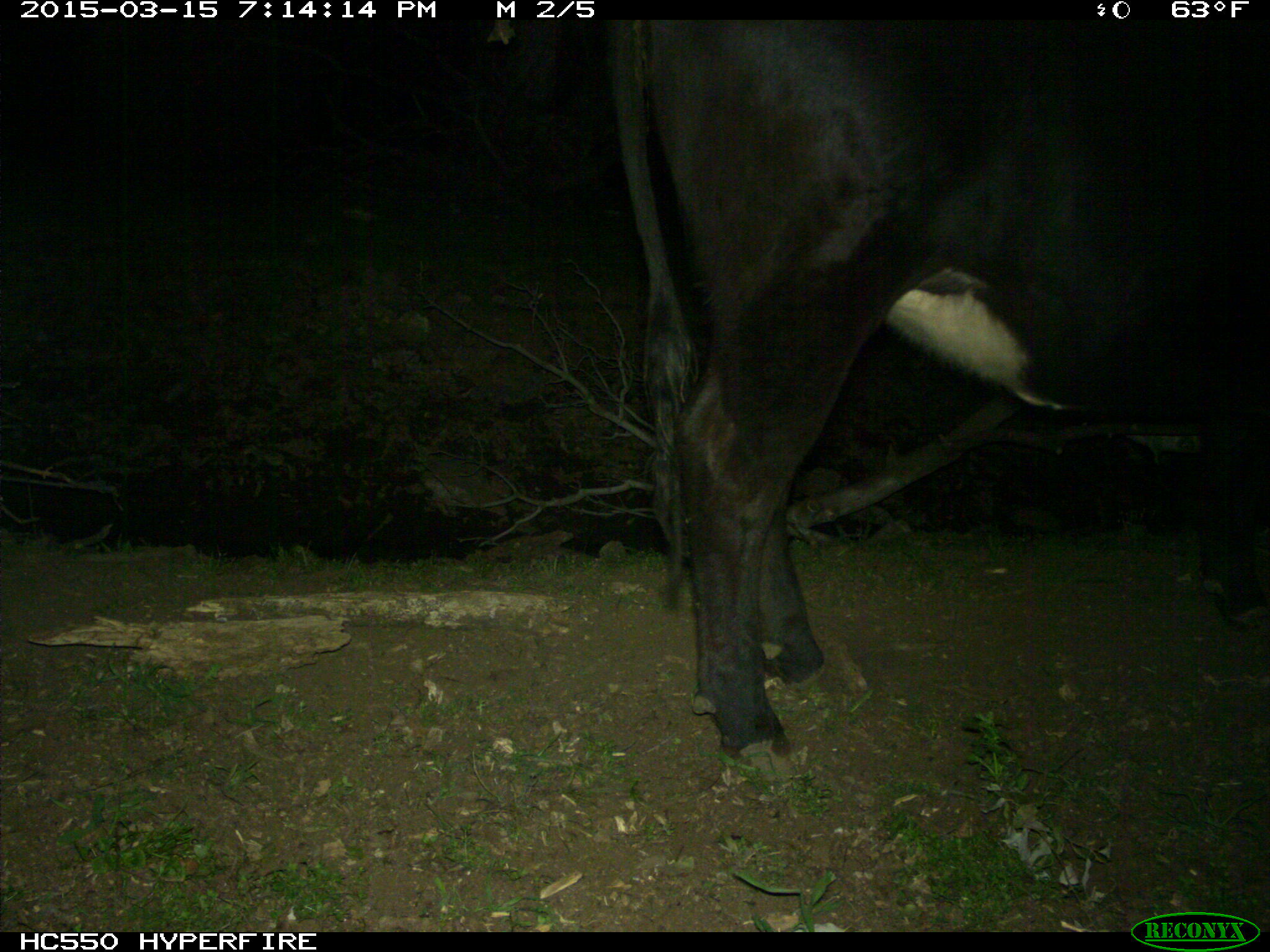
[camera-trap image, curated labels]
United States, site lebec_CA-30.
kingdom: Animalia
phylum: Chordata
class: Mammalia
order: Artiodactyla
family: Bovidae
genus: Bos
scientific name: Bos taurus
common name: domestic cow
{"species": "Bos taurus (domestic cow)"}